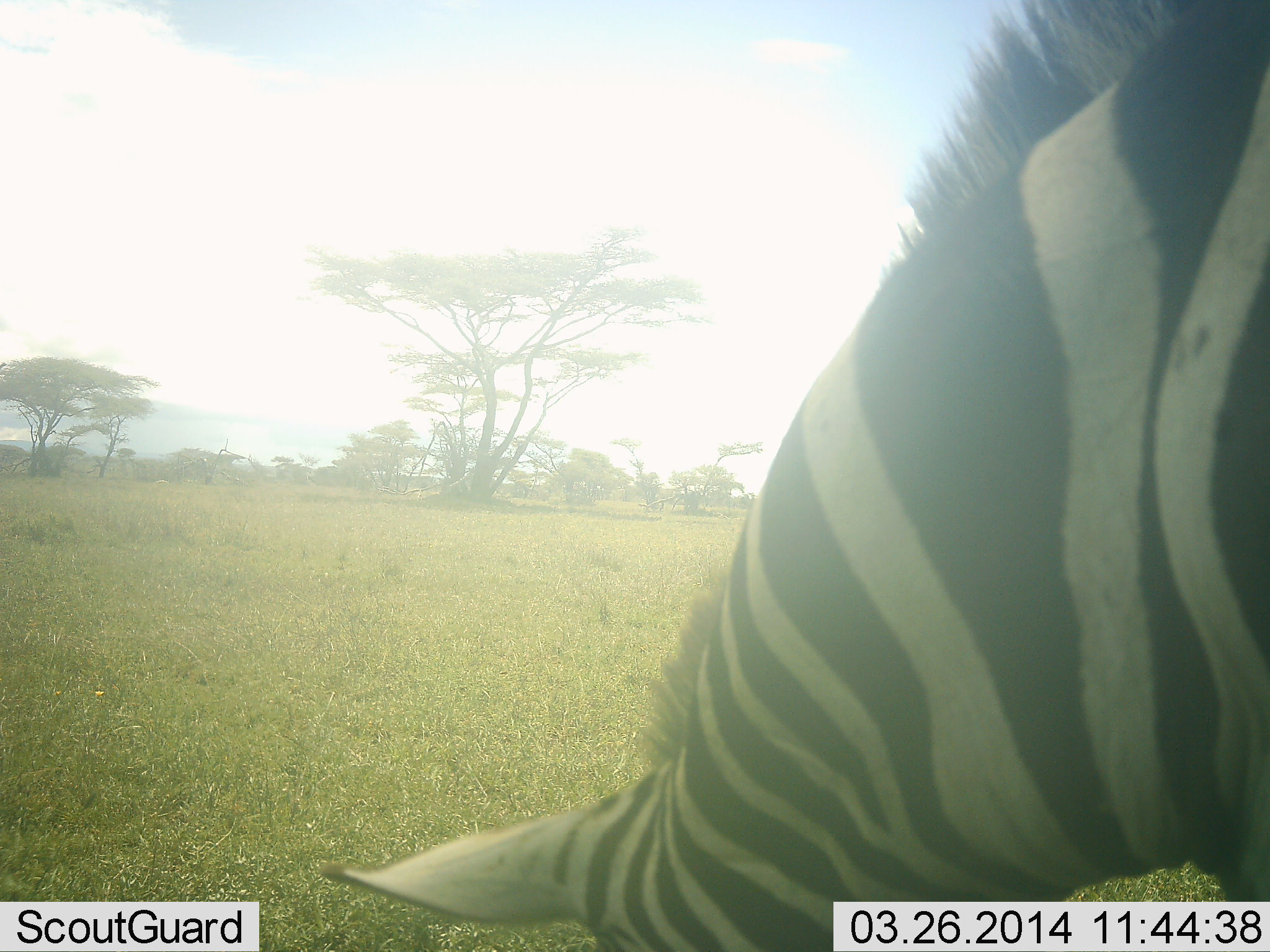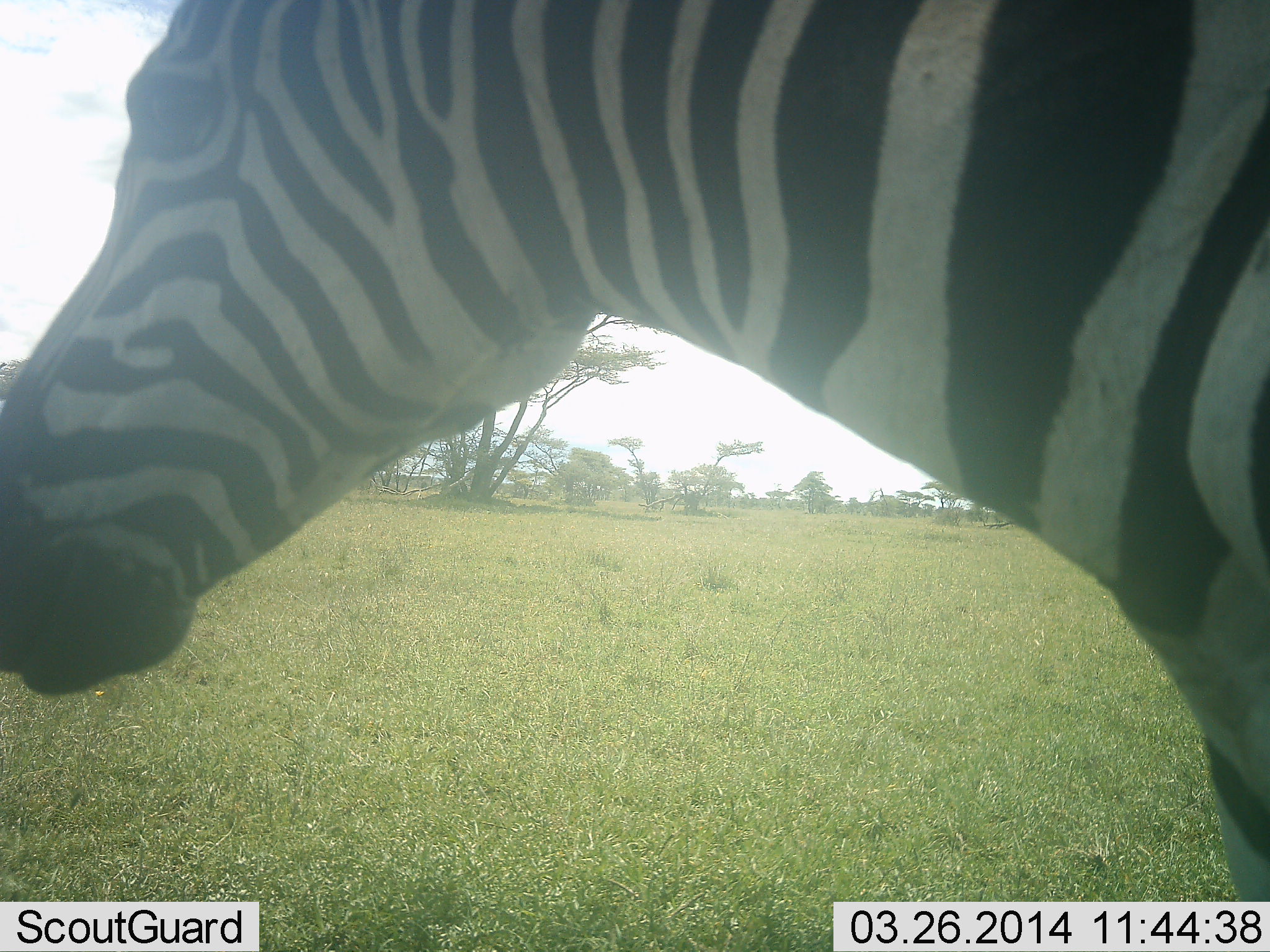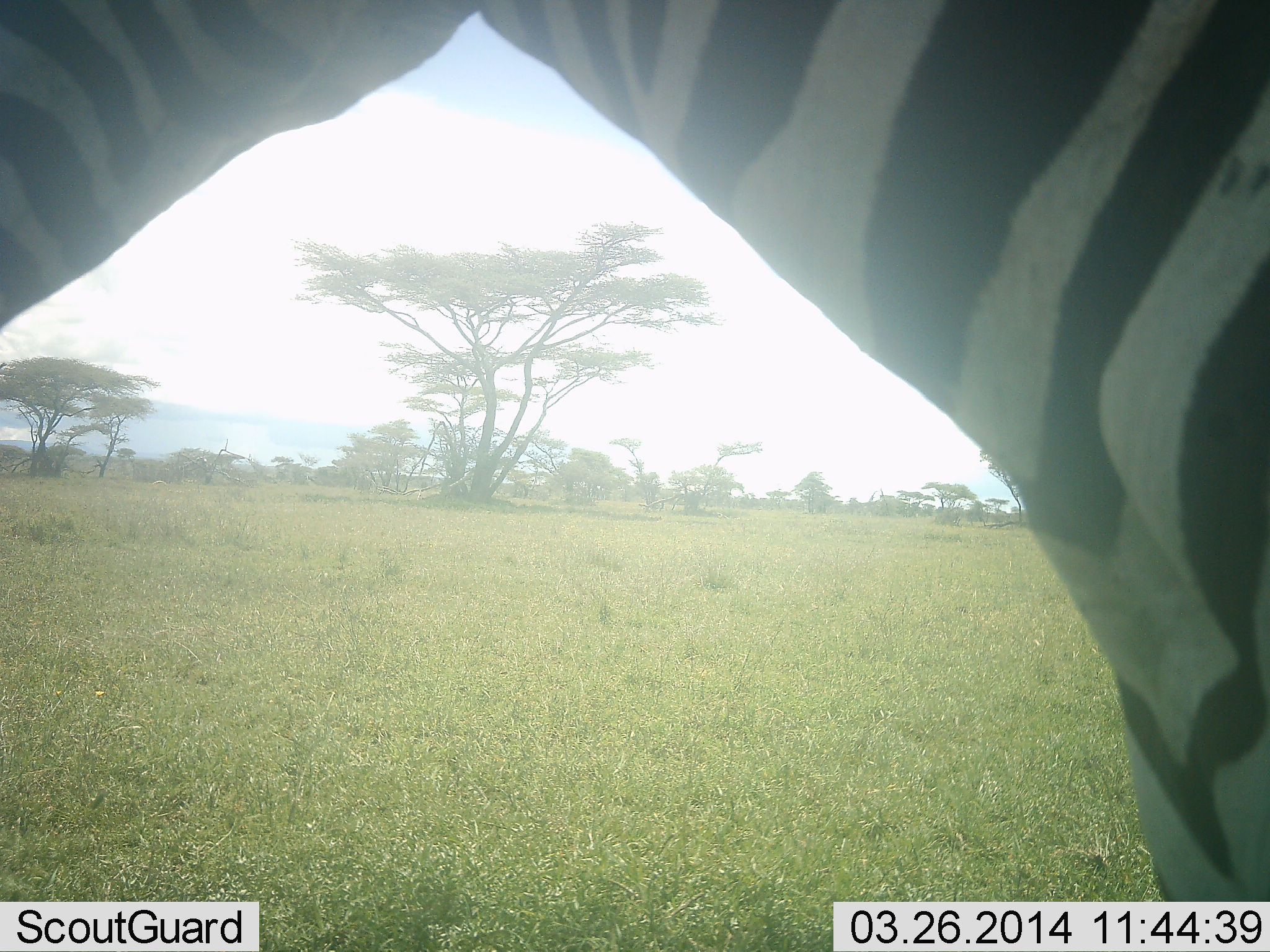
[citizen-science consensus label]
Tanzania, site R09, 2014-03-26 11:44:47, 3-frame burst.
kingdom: Animalia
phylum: Chordata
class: Mammalia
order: Perissodactyla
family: Equidae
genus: Equus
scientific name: Equus quagga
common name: plains zebra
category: zebra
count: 1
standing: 50%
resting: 0%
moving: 30%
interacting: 0%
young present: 0%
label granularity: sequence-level